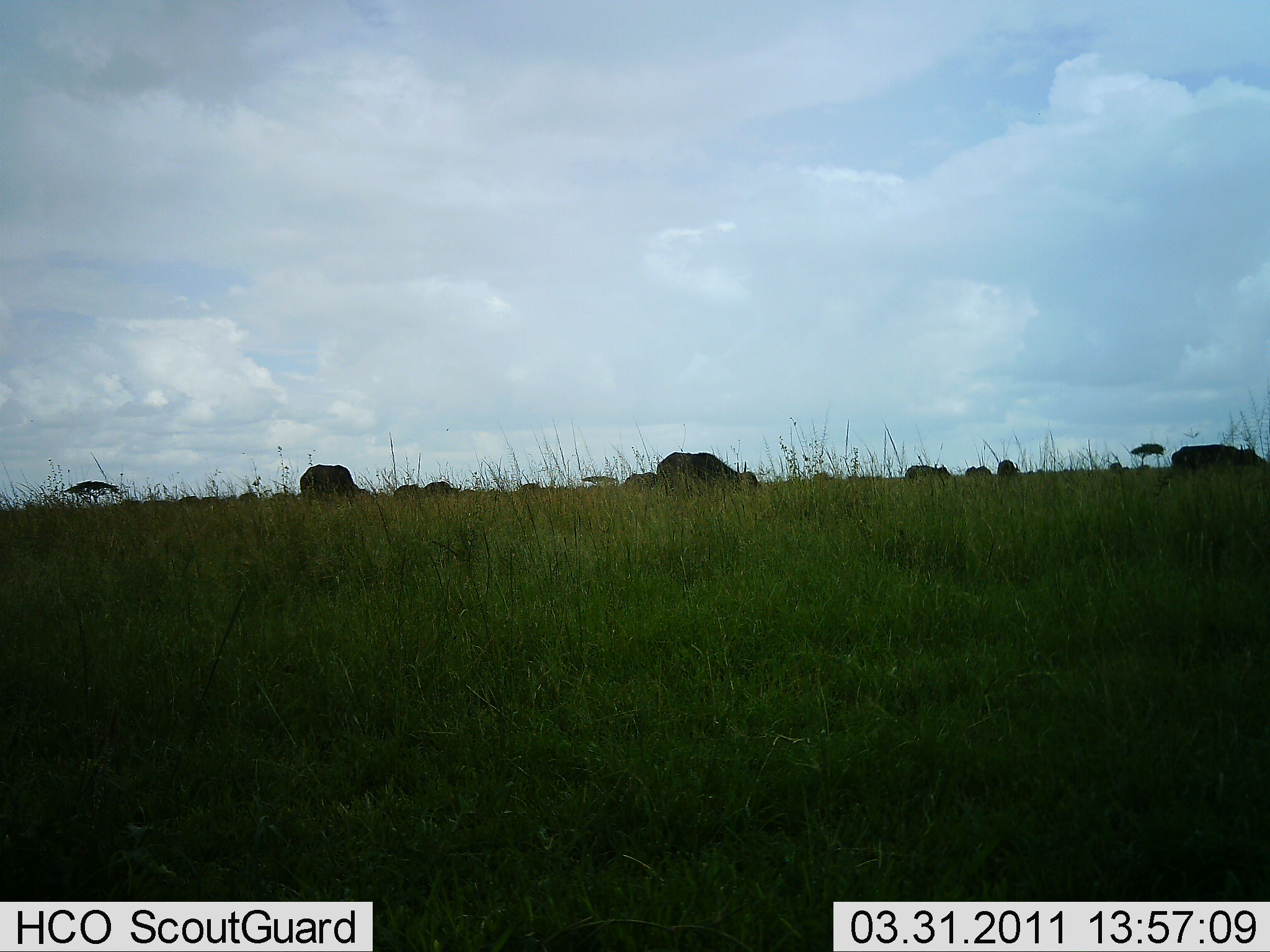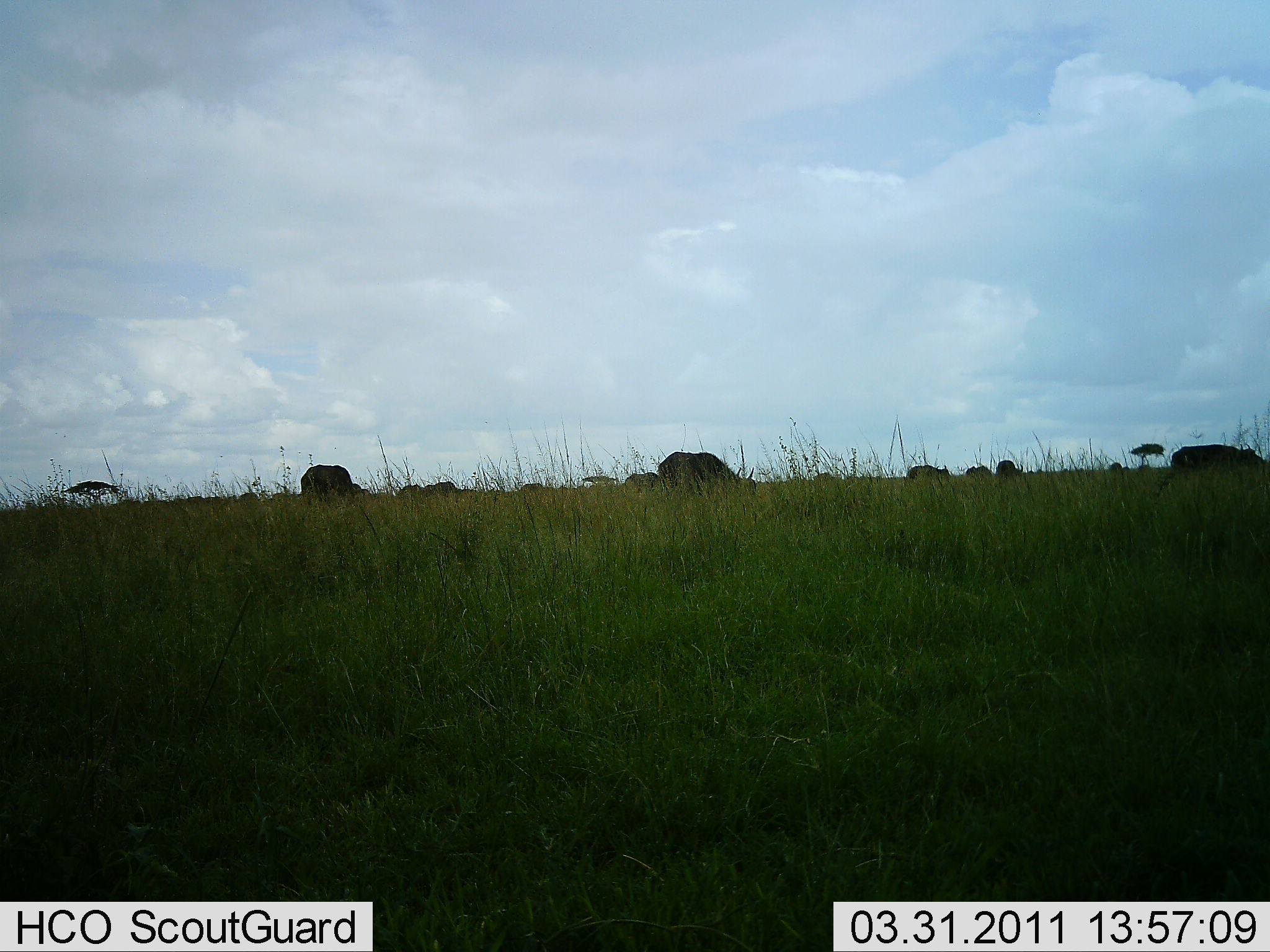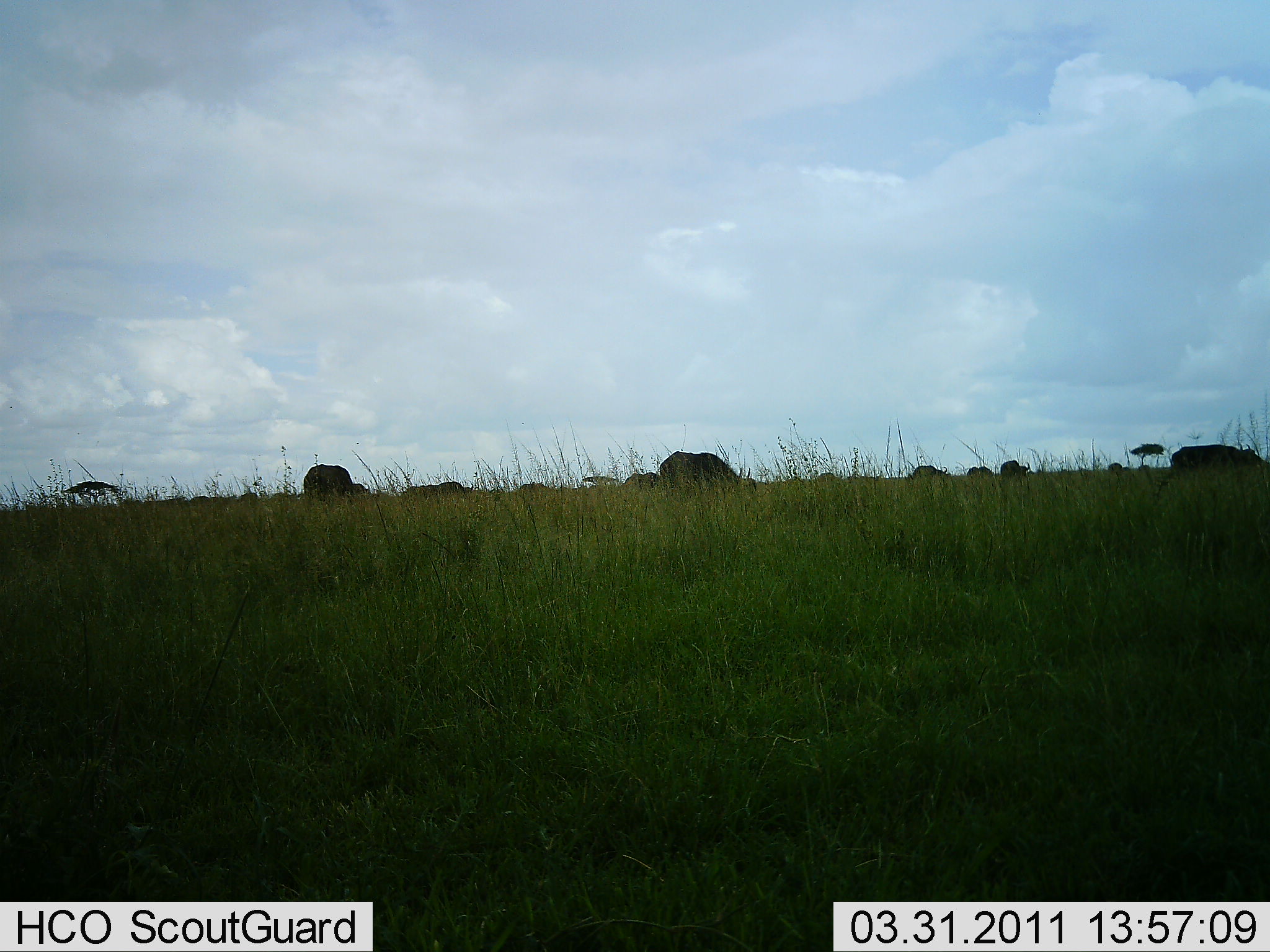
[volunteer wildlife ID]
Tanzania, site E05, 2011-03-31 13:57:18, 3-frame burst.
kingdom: Animalia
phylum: Chordata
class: Mammalia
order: Artiodactyla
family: Bovidae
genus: Syncerus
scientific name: Syncerus caffer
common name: cape buffalo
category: buffalo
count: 11-50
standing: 33%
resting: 0%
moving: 0%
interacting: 0%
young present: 0%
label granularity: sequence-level